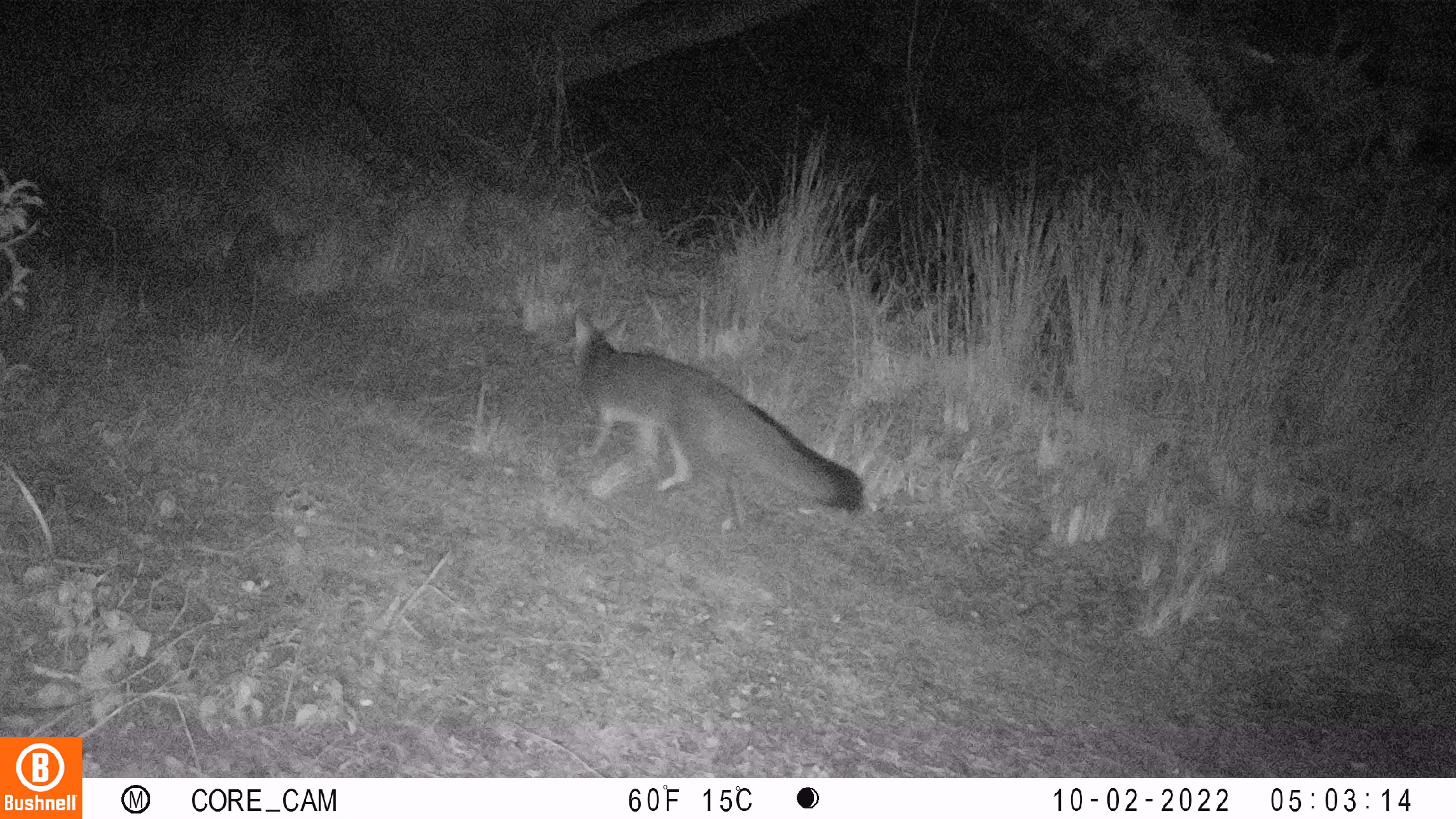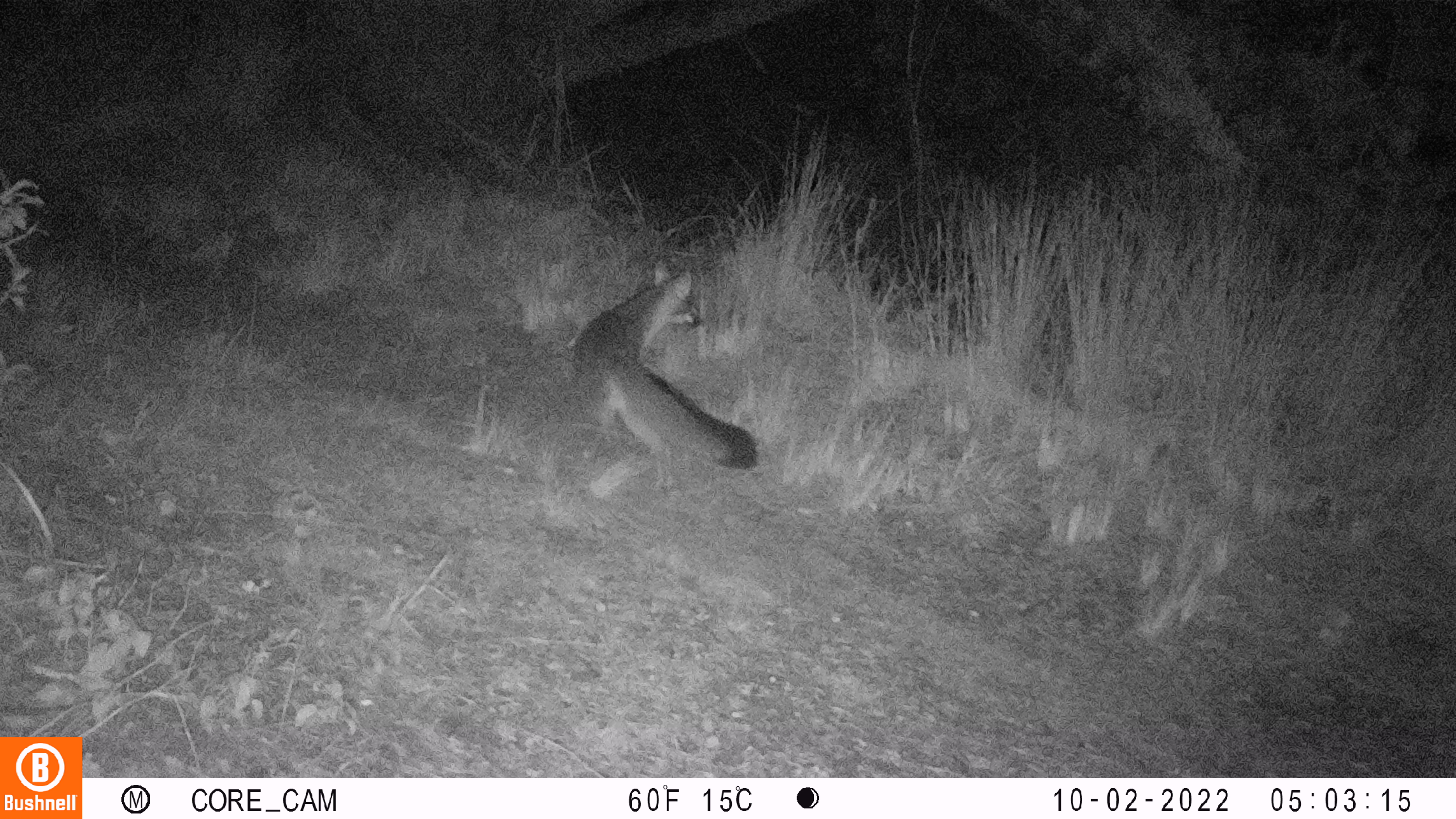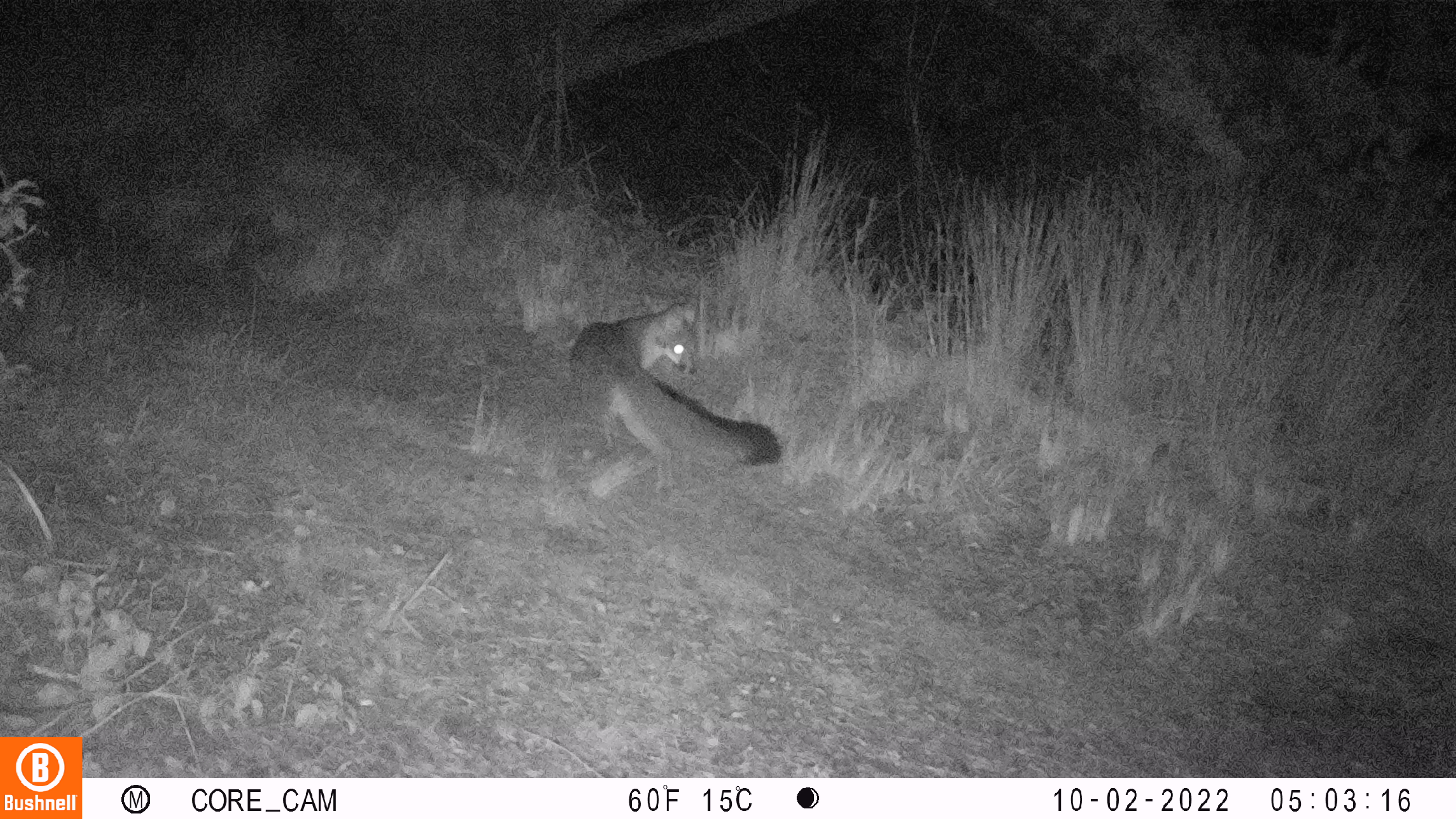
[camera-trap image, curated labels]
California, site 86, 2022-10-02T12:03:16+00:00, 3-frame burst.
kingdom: Animalia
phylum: Chordata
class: Mammalia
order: Carnivora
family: Canidae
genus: Urocyon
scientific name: Urocyon cinereoargenteus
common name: gray fox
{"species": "gray fox (Urocyon cinereoargenteus)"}